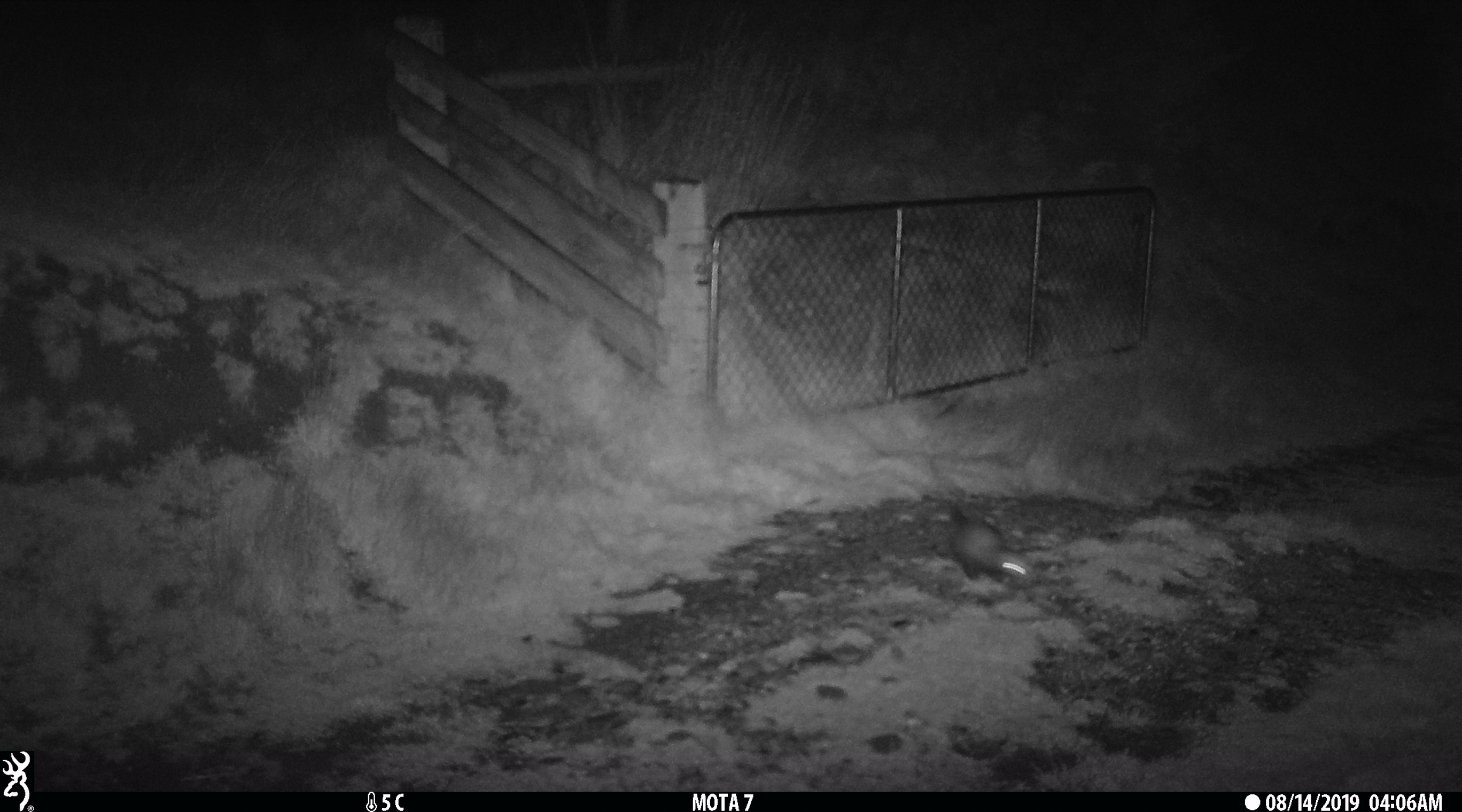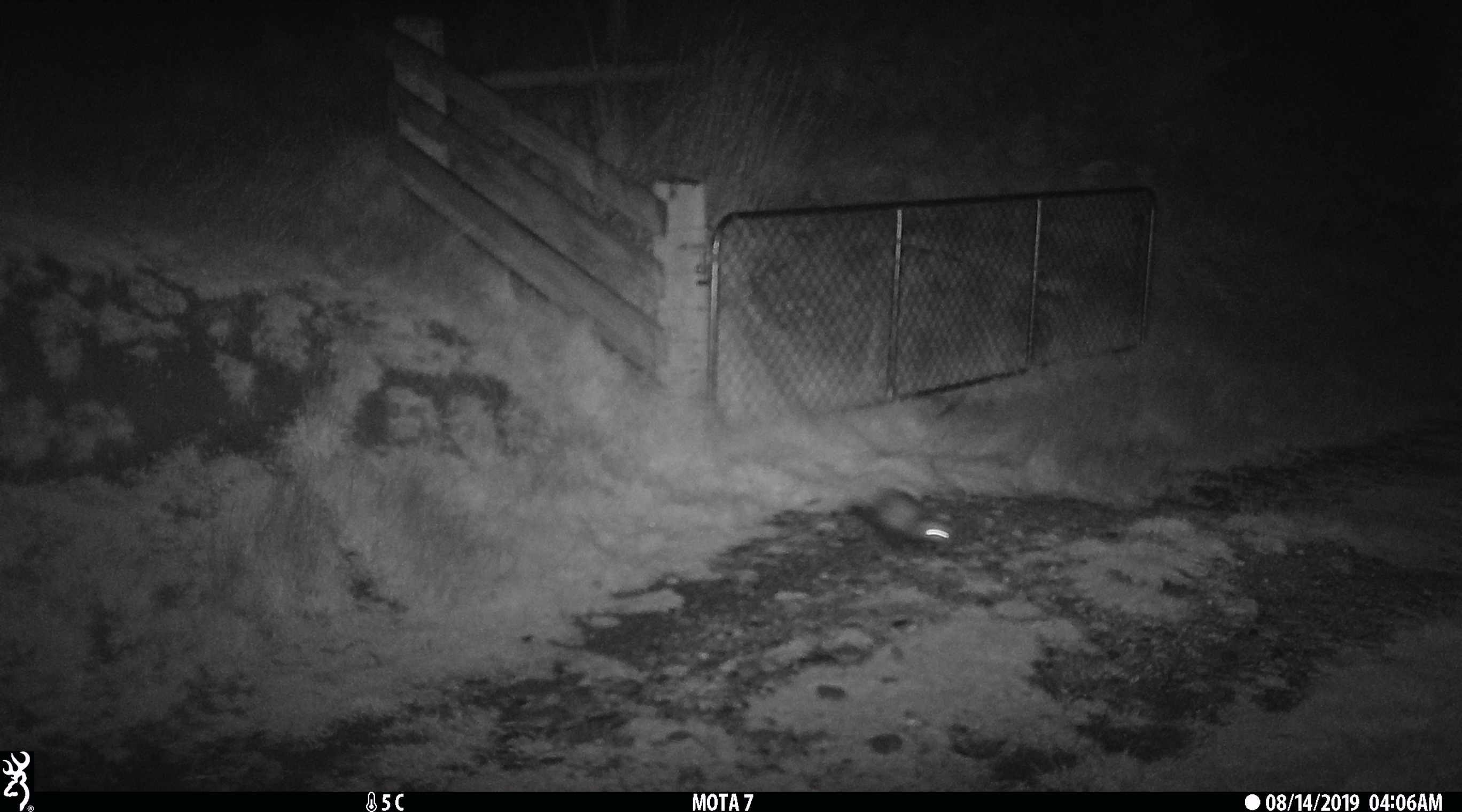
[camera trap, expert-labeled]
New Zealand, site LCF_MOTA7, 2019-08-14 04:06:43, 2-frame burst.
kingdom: Animalia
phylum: Chordata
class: Mammalia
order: Carnivora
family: Mustelidae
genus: Mustela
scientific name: Mustela furo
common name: ferret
Ferret (Mustela furo).